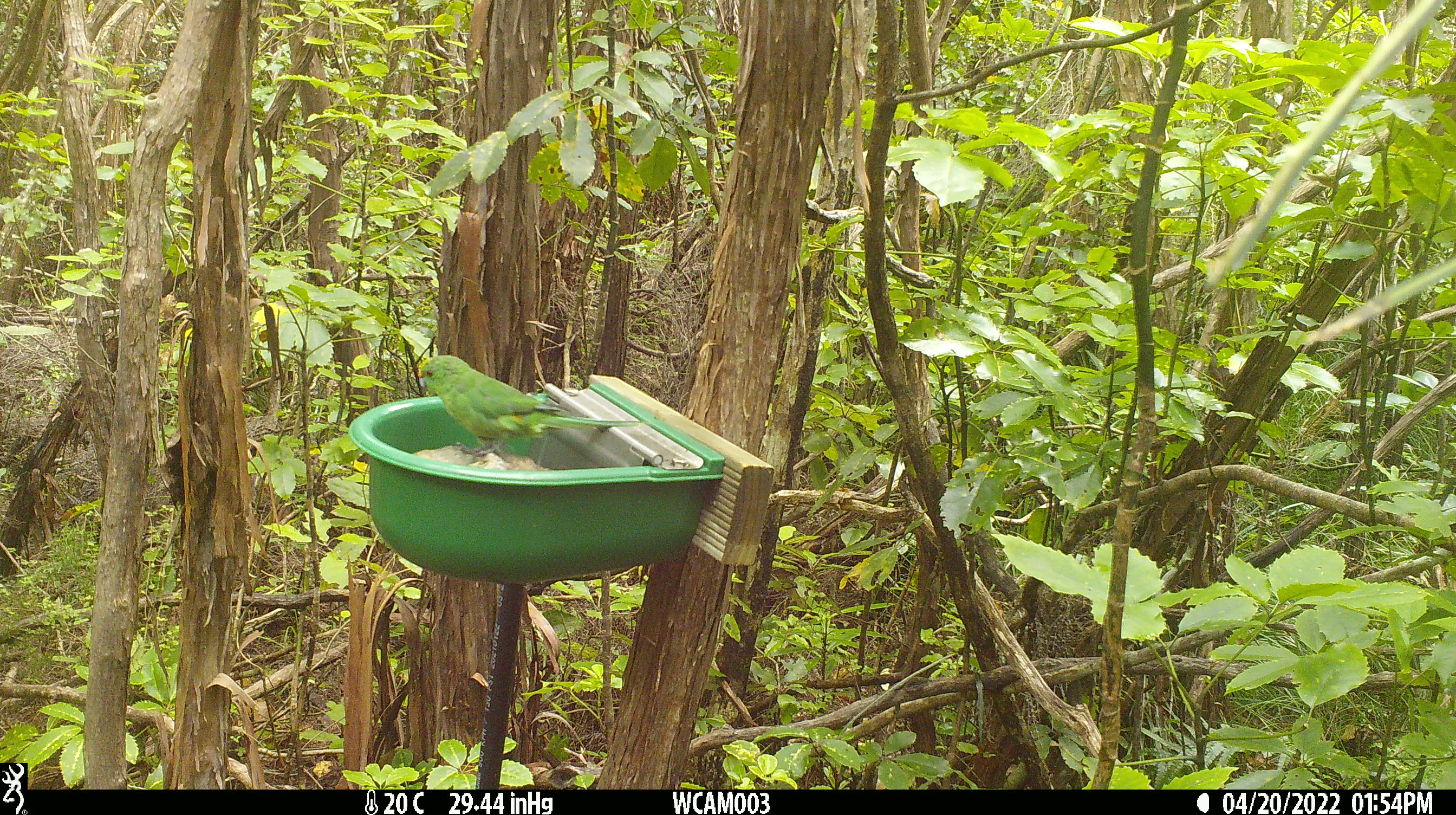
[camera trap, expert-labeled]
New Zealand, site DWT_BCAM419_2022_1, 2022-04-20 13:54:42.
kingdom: Animalia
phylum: Chordata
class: Aves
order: Psittaciformes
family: Psittaculidae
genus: Cyanoramphus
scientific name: Cyanoramphus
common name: parakeet